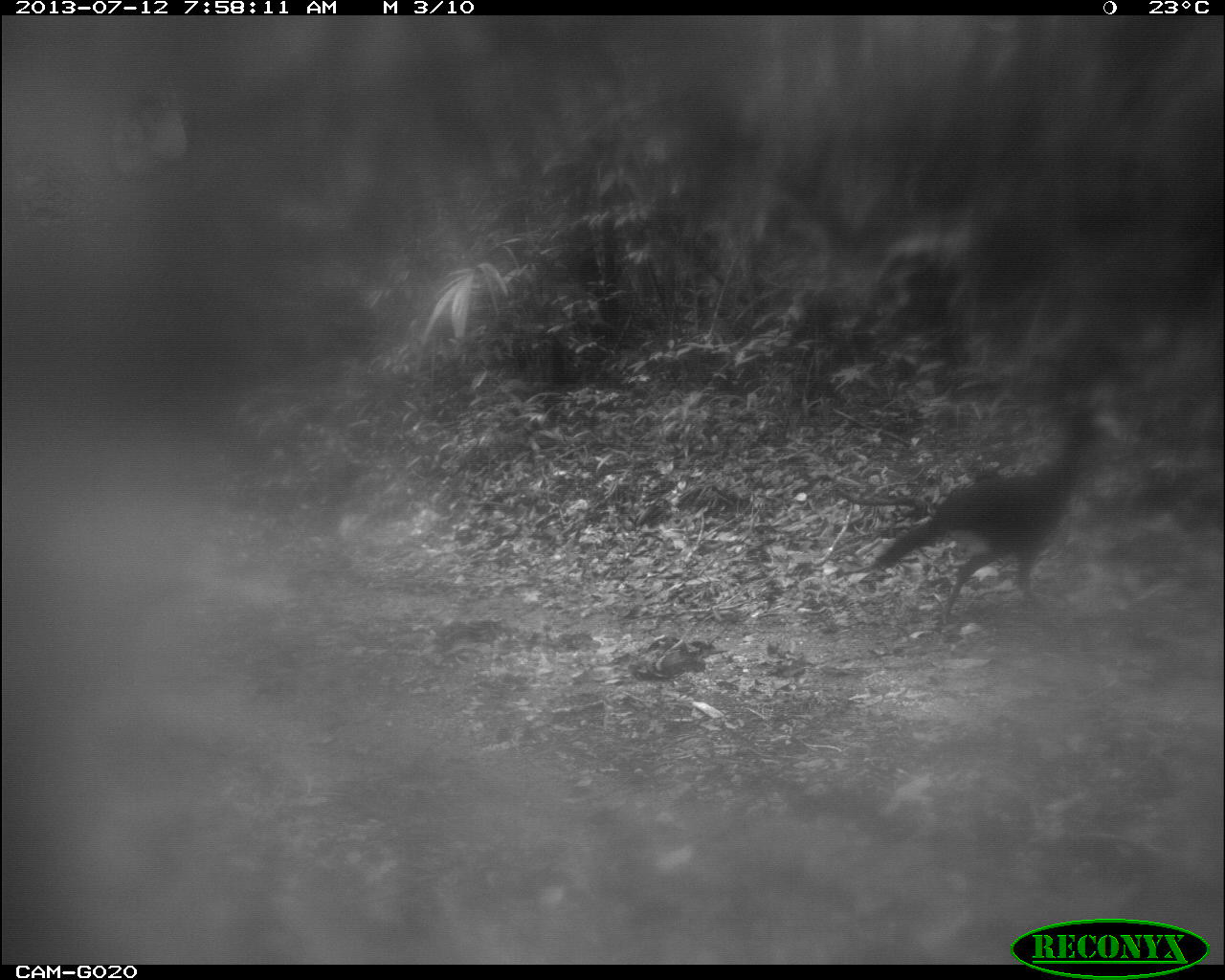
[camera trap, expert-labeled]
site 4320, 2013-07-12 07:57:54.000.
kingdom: Animalia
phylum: Chordata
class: Aves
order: Galliformes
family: Cracidae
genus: Crax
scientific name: Crax rubra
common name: great curassow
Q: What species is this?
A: Crax rubra (great curassow).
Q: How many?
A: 1.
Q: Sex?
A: Male.